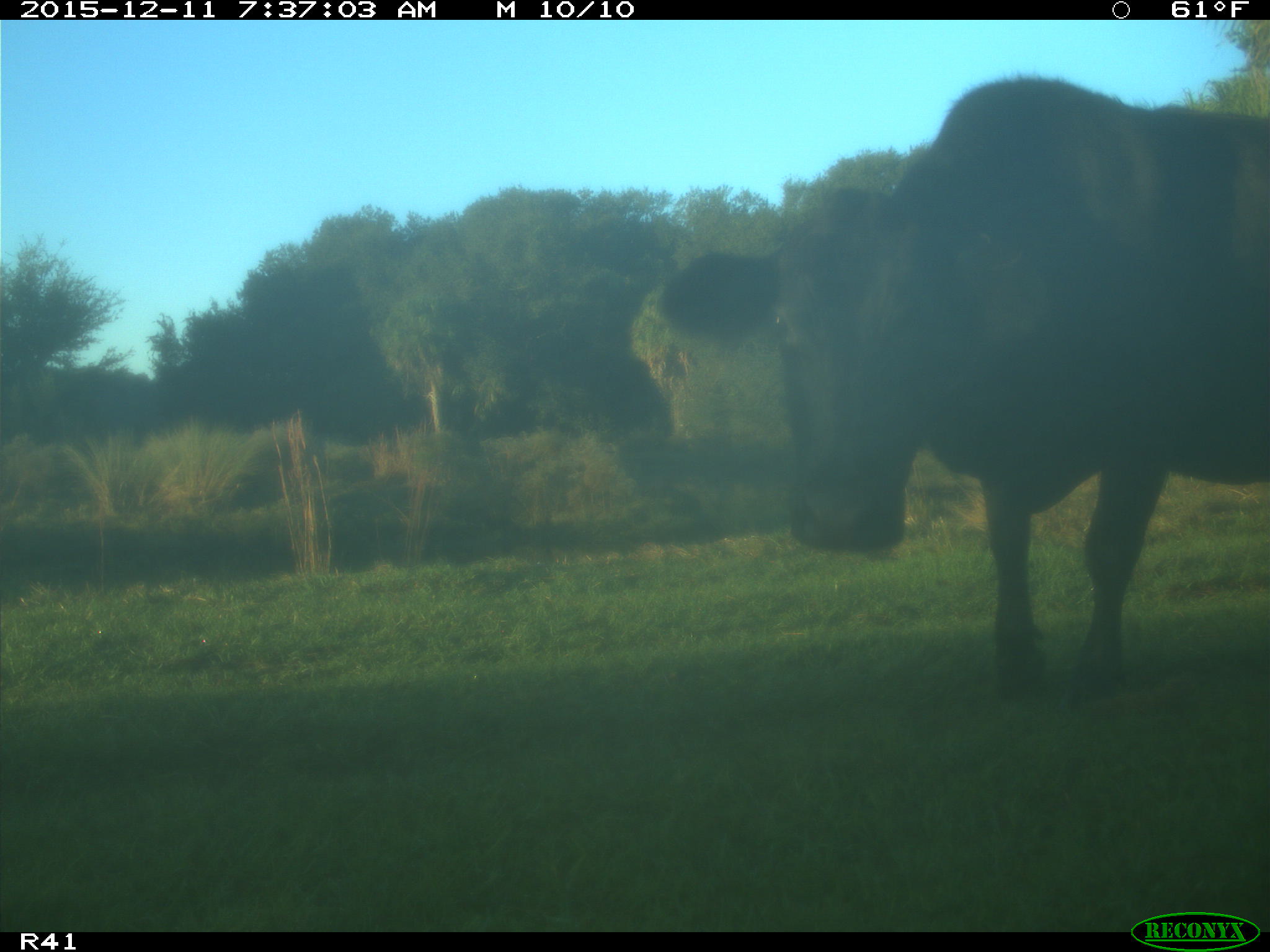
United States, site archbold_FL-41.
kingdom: Animalia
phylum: Chordata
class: Mammalia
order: Artiodactyla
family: Bovidae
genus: Bos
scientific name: Bos taurus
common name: domestic cow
Bos taurus (domestic cow).